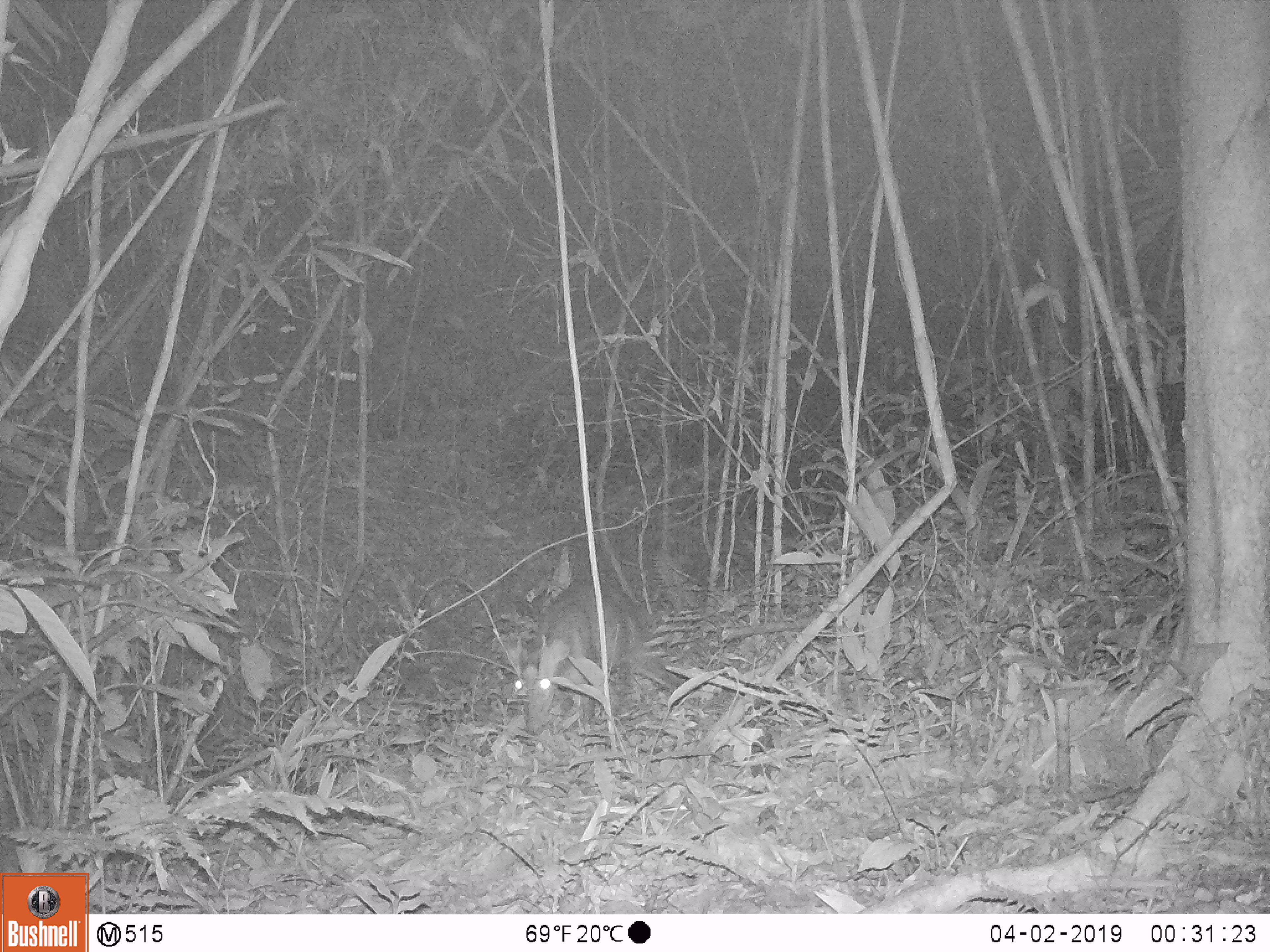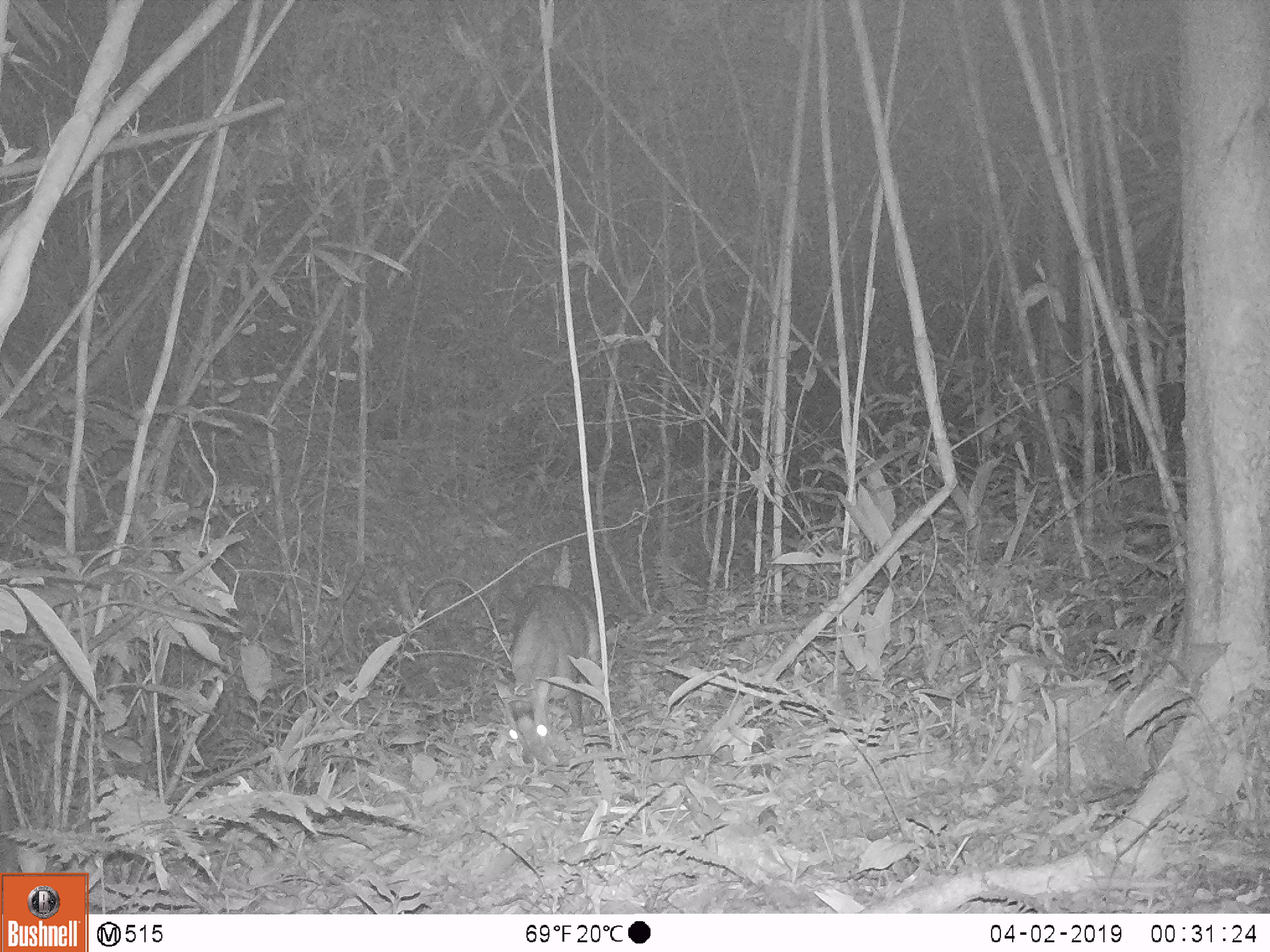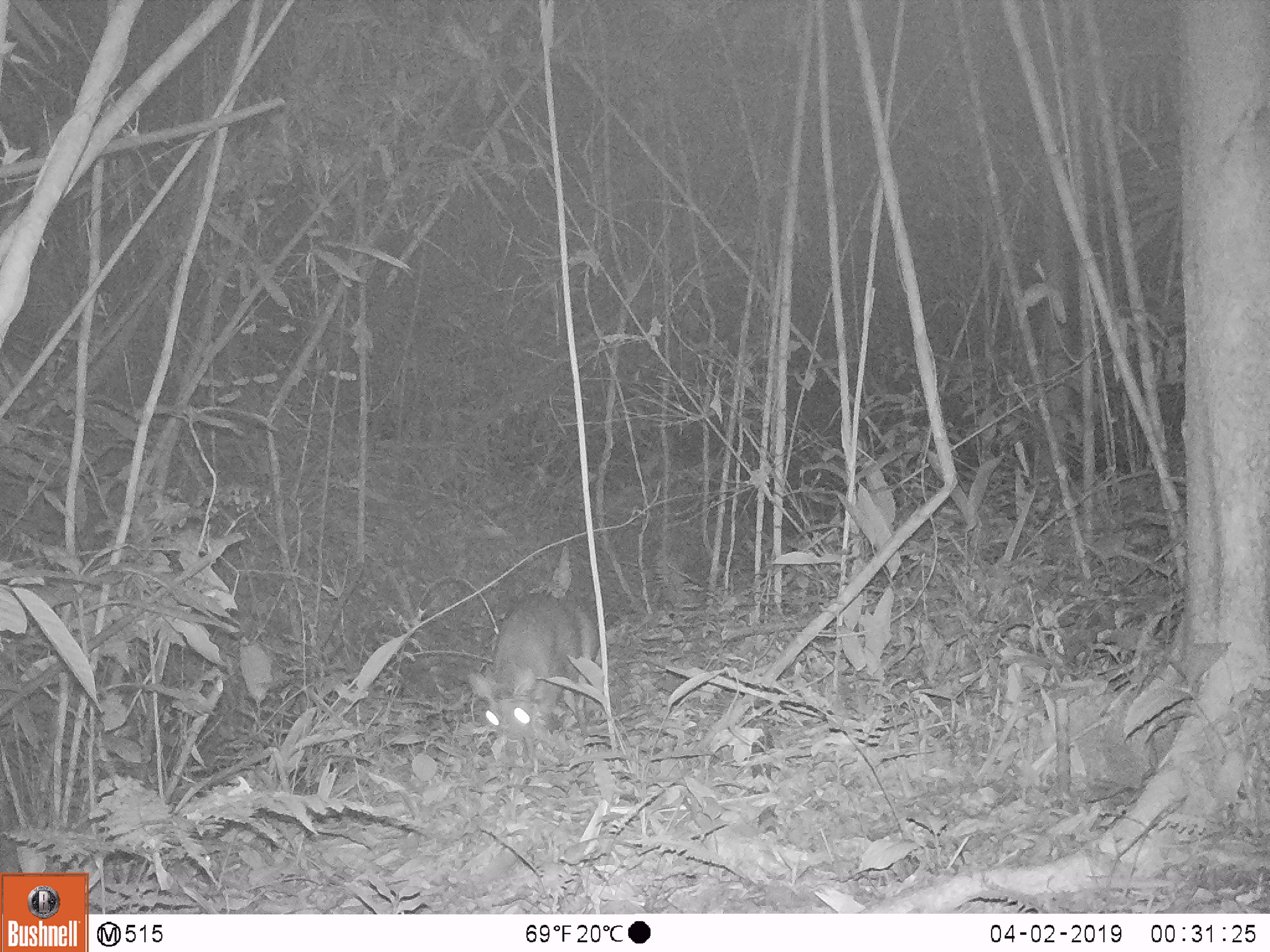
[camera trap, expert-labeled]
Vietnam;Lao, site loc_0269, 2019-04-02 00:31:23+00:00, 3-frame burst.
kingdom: Animalia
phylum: Chordata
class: Mammalia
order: Artiodactyla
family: Cervidae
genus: Muntiacus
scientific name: Muntiacus vuquangensis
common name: large-antlered muntjac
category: large antlered muntjac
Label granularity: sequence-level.